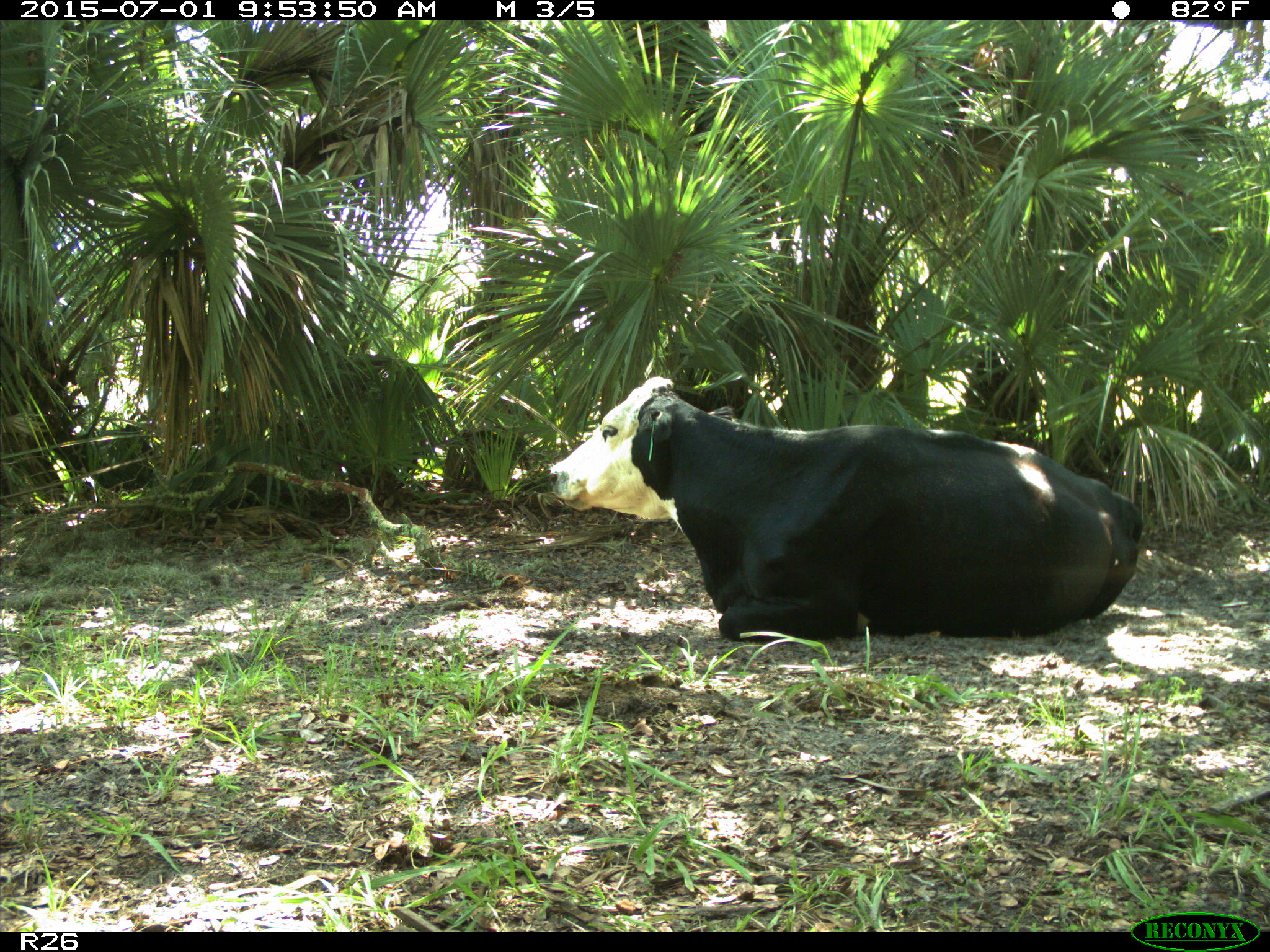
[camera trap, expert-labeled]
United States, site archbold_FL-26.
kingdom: Animalia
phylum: Chordata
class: Mammalia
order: Artiodactyla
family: Bovidae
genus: Bos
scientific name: Bos taurus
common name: domestic cow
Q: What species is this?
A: Bos taurus (domestic cow).